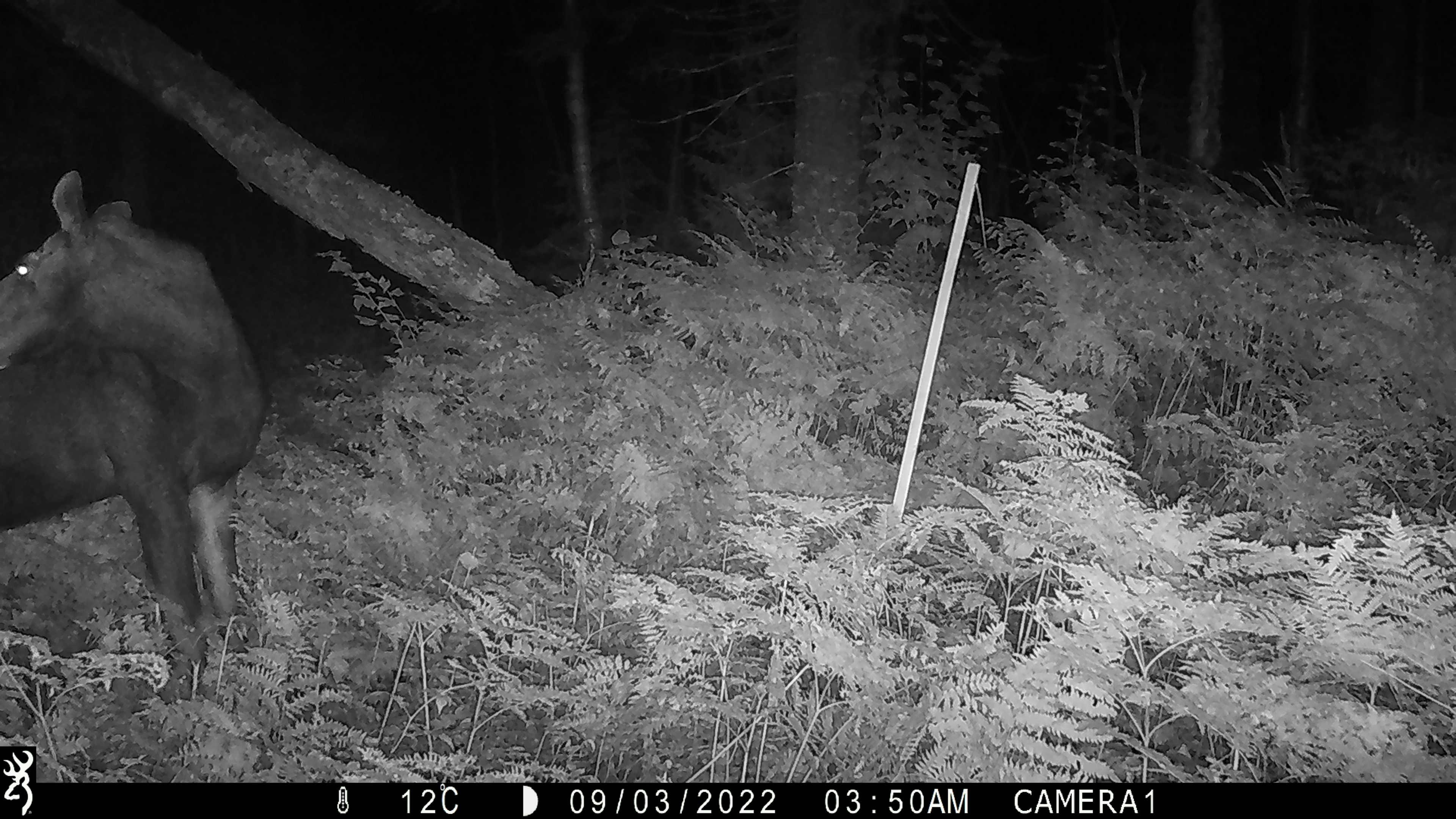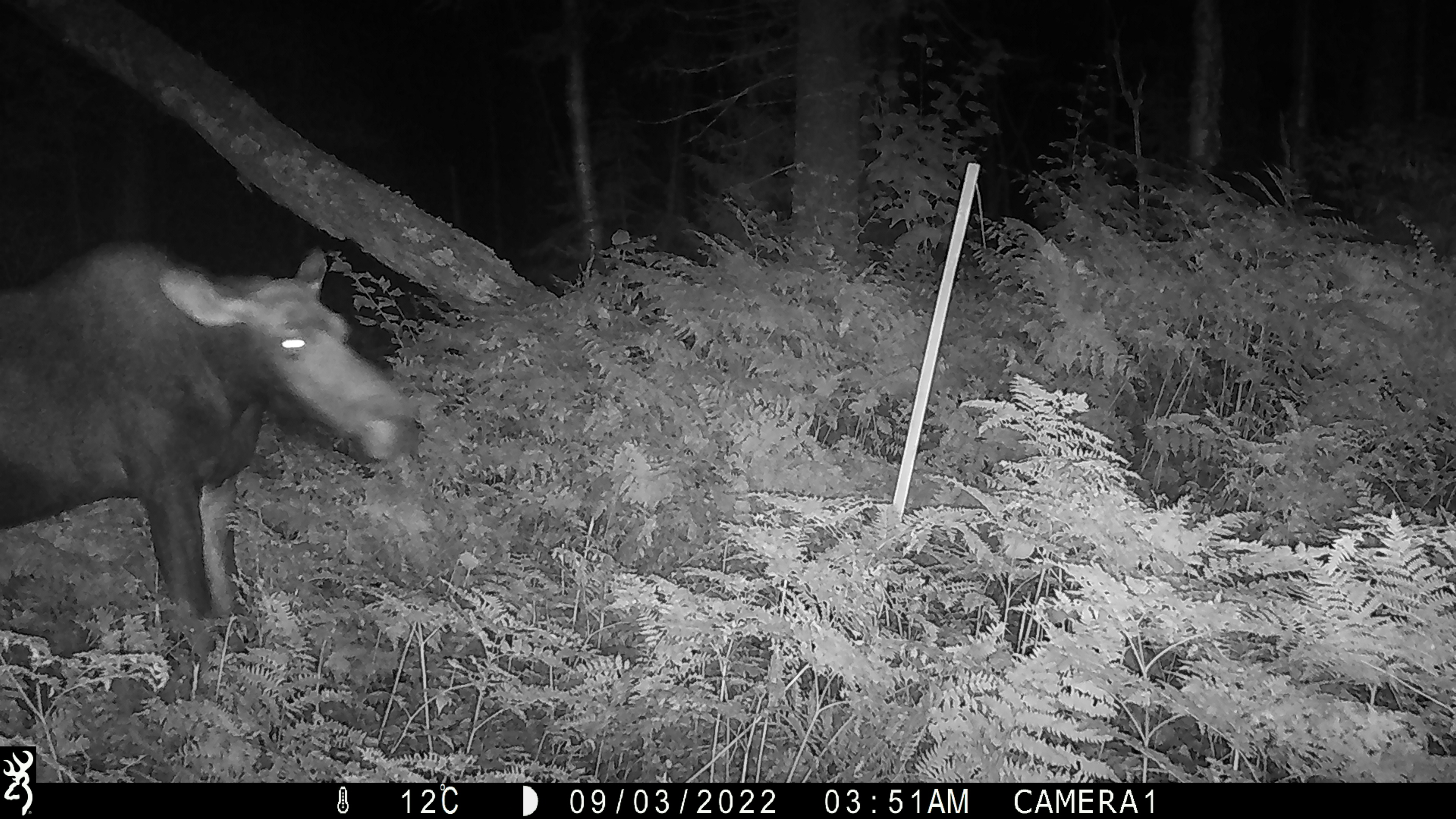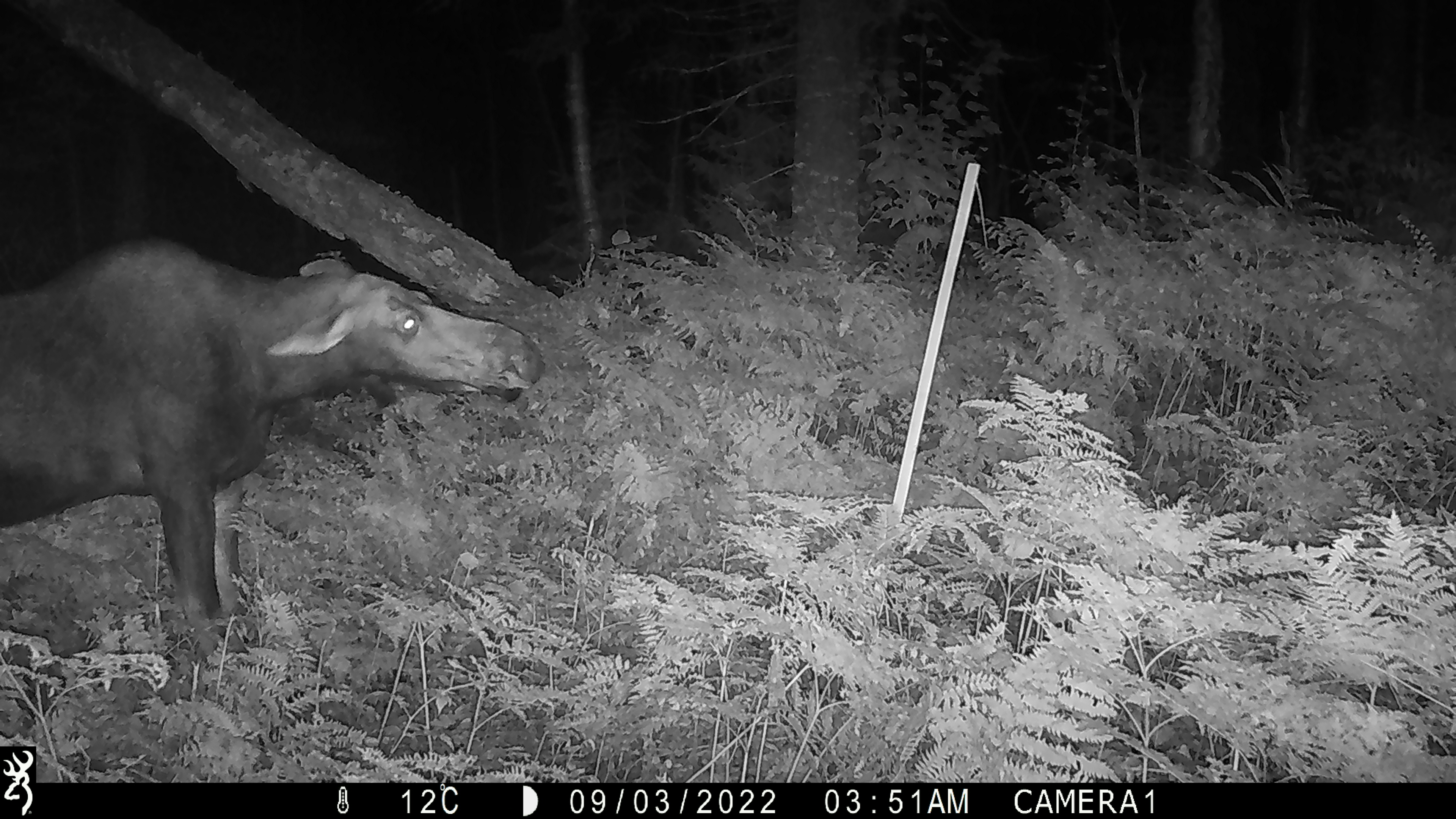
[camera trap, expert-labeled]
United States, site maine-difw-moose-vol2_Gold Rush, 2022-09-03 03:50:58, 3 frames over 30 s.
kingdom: Animalia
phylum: Chordata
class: Mammalia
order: Artiodactyla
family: Cervidae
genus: Alces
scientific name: Alces alces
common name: moose